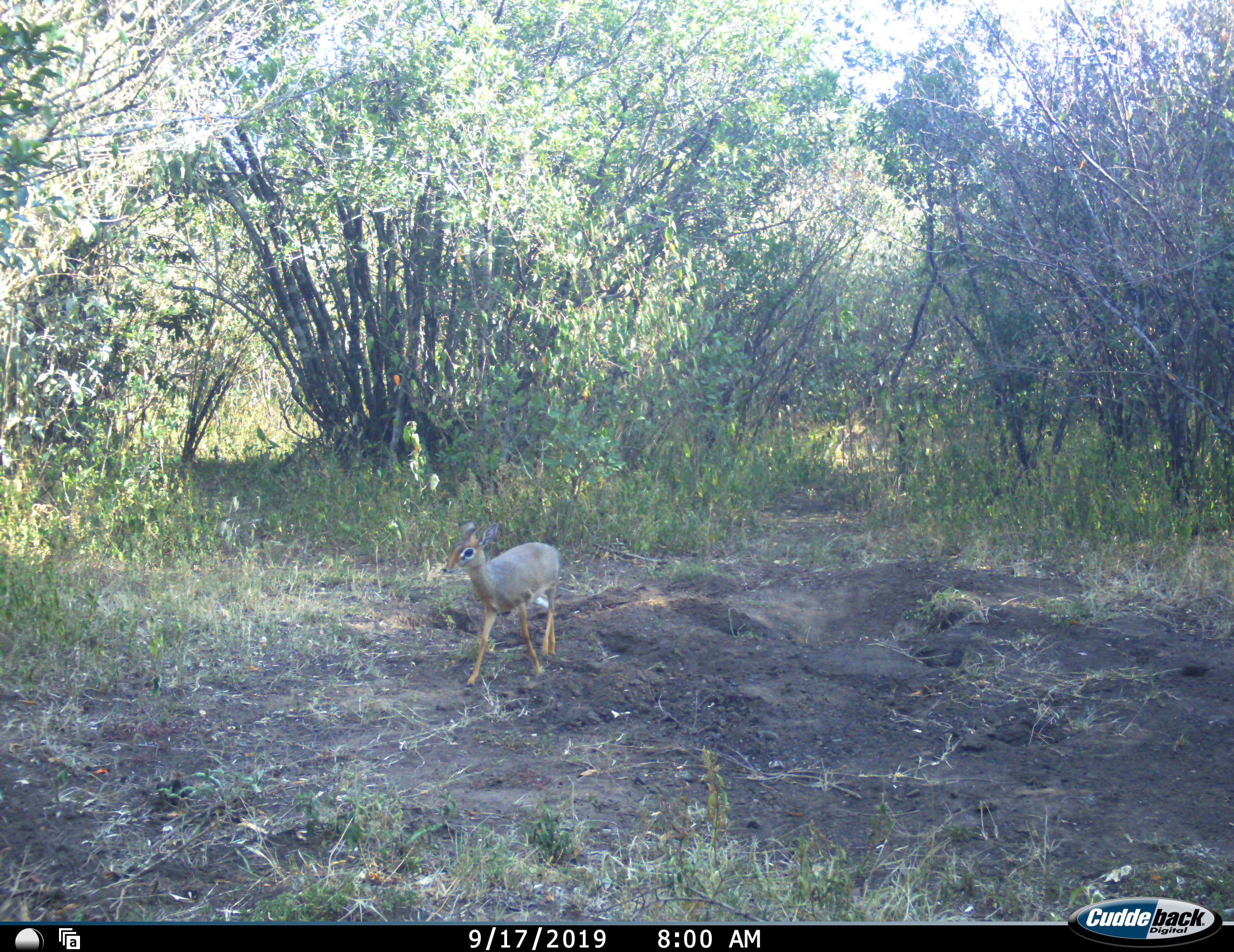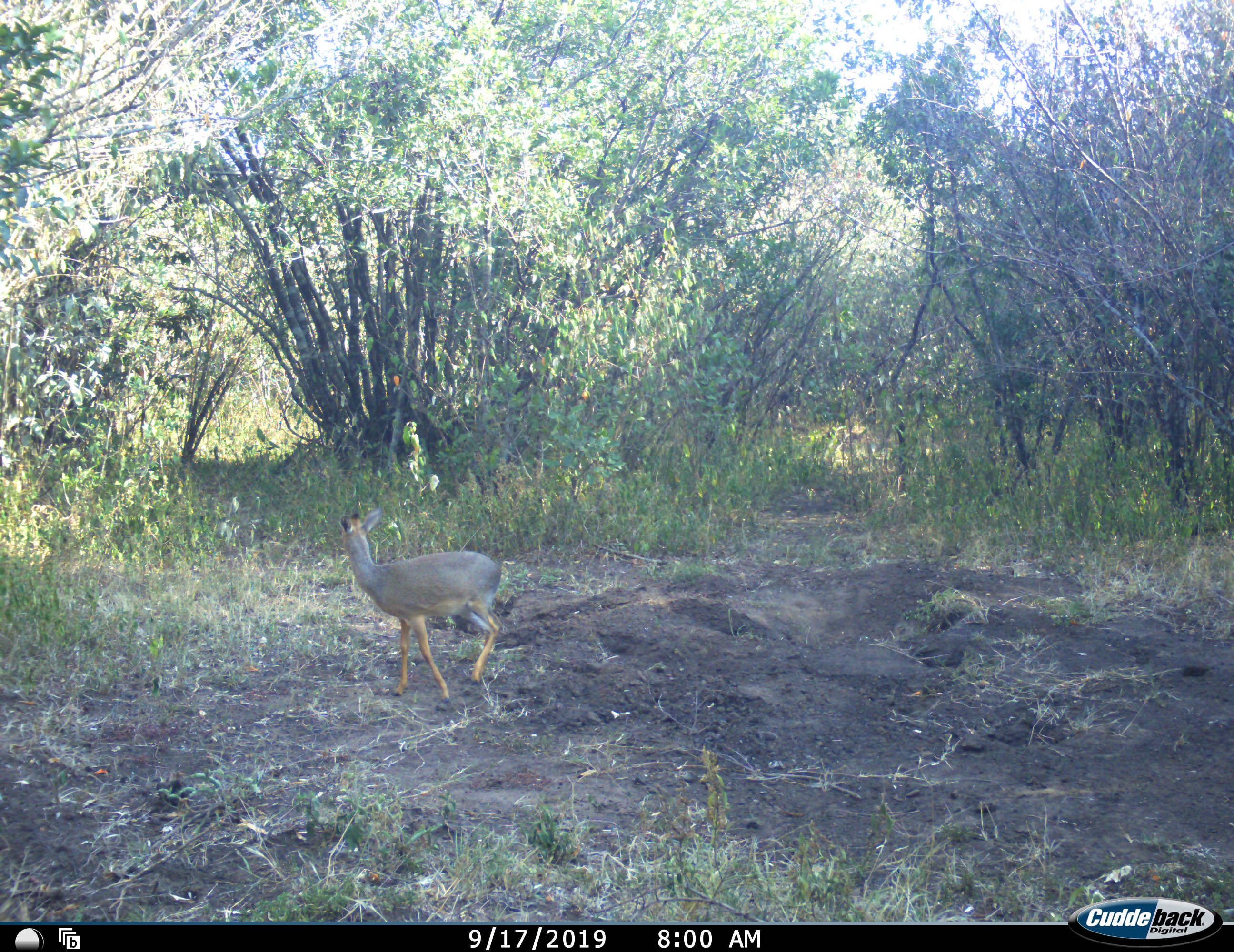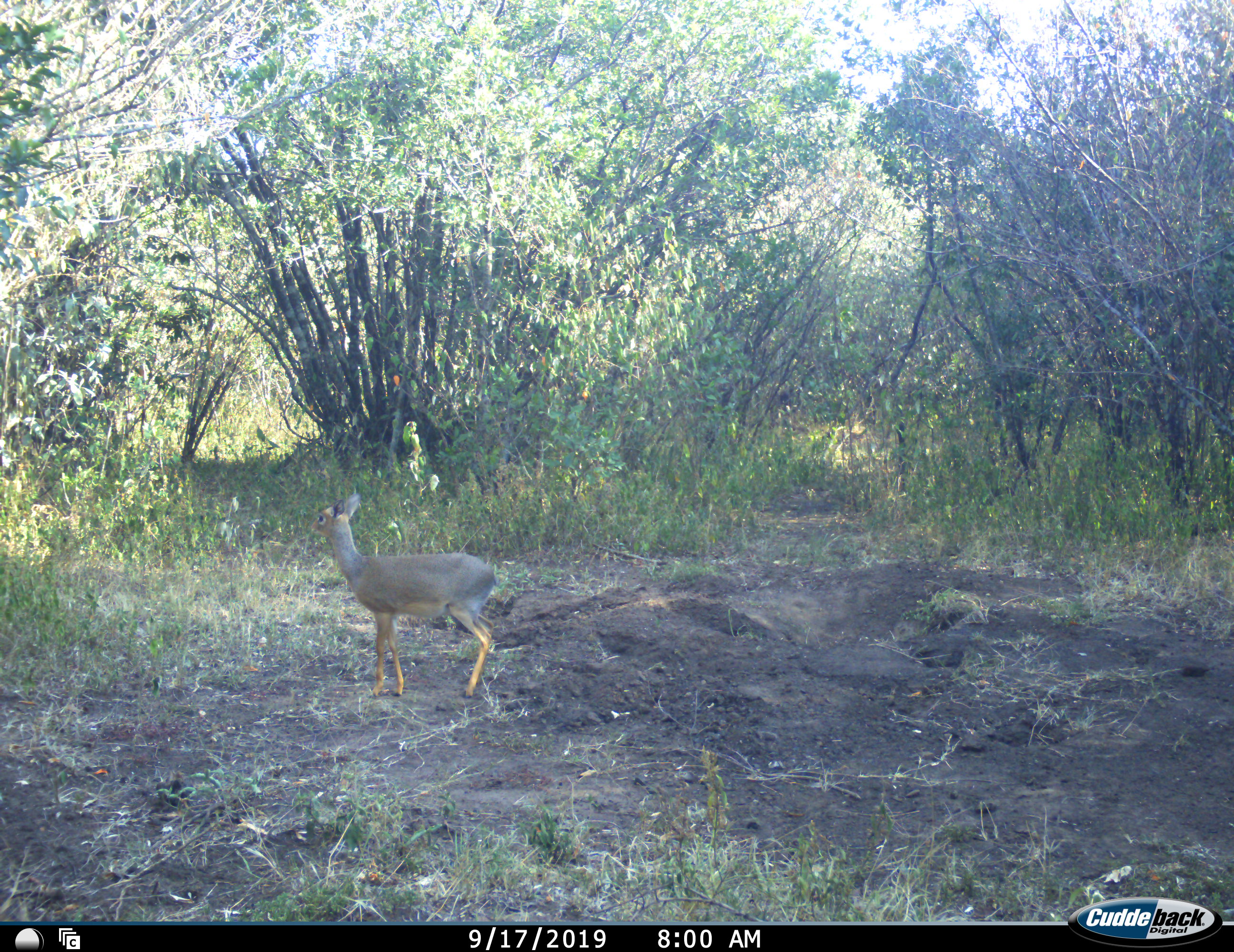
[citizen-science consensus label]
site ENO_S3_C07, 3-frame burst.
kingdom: Animalia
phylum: Chordata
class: Mammalia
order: Artiodactyla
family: Bovidae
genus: Madoqua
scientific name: Madoqua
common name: dik-dik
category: dikdik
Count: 1.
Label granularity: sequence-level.